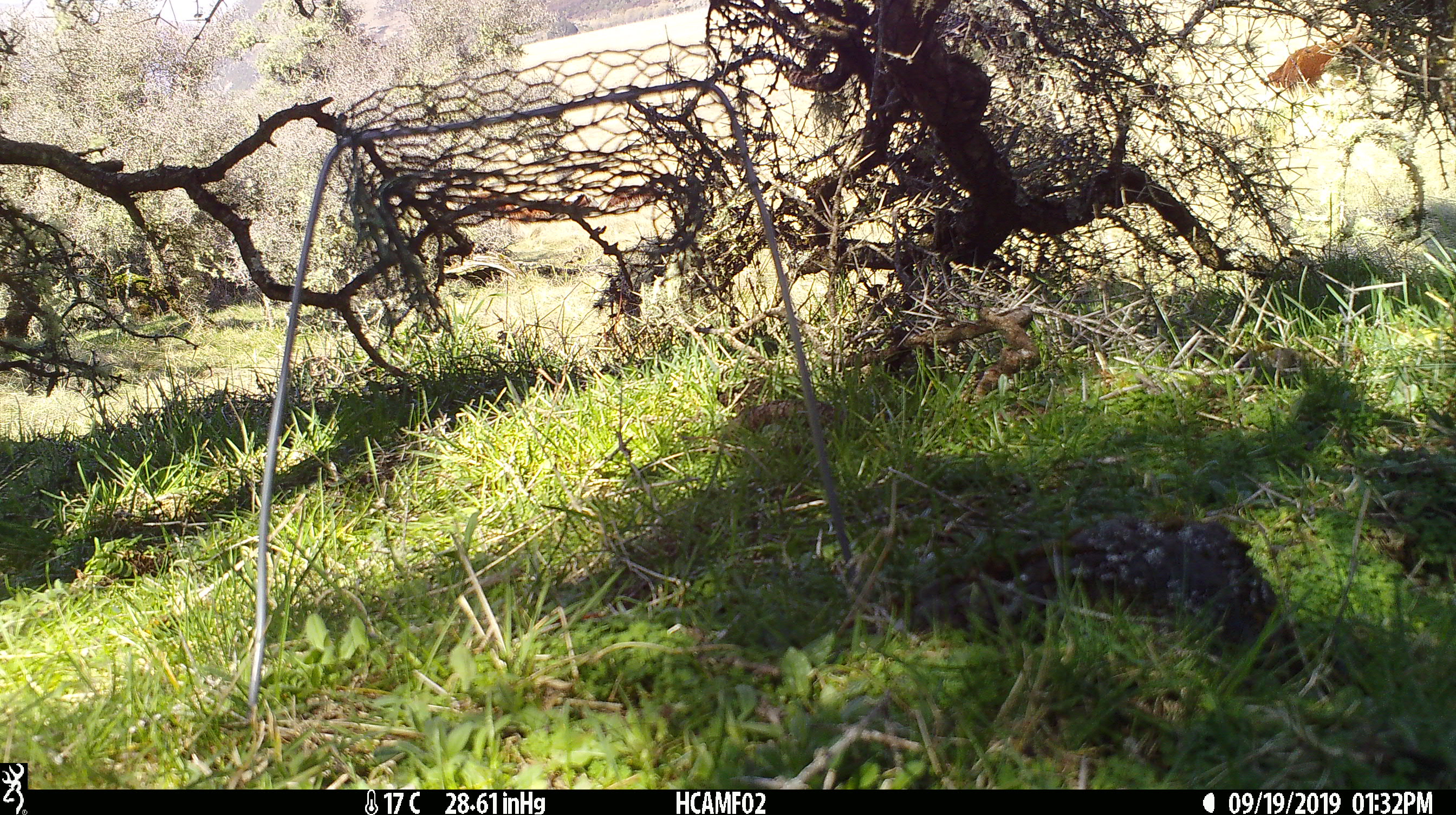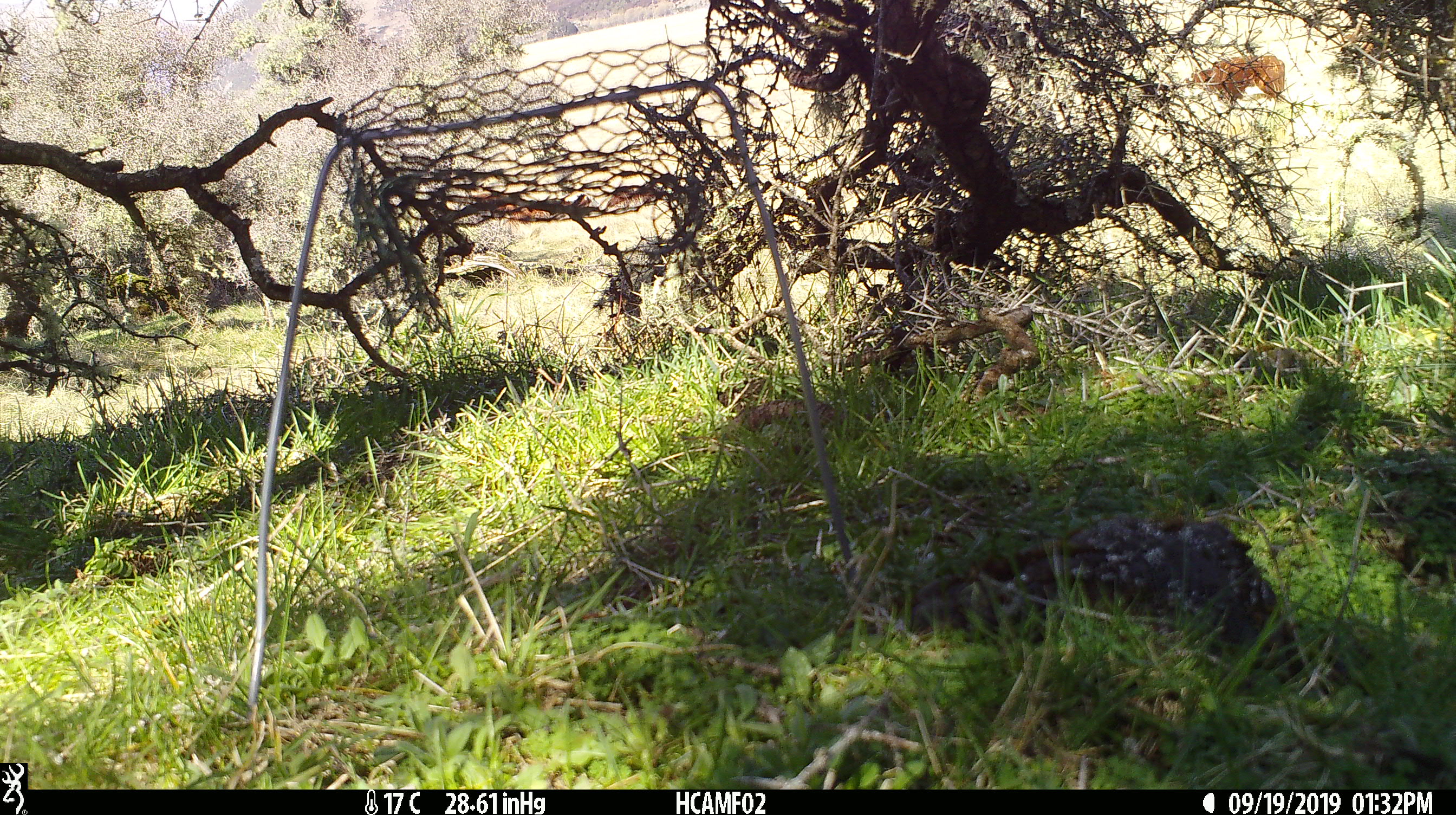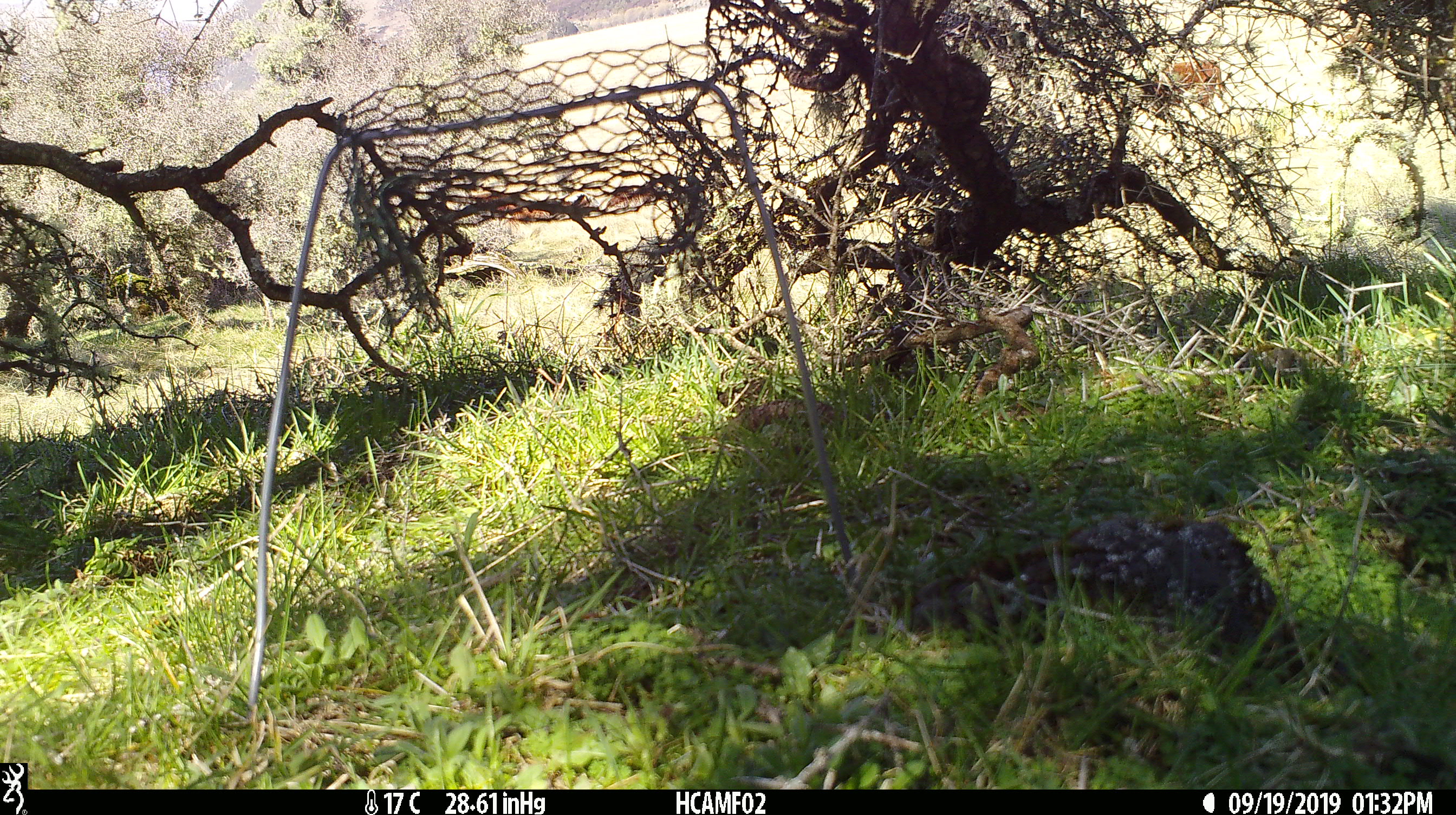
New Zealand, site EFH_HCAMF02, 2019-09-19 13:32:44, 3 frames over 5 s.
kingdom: Animalia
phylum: Chordata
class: Mammalia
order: Artiodactyla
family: Bovidae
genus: Bos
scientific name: Bos taurus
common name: domestic cow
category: cow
Cow (domestic cow) (Bos taurus).